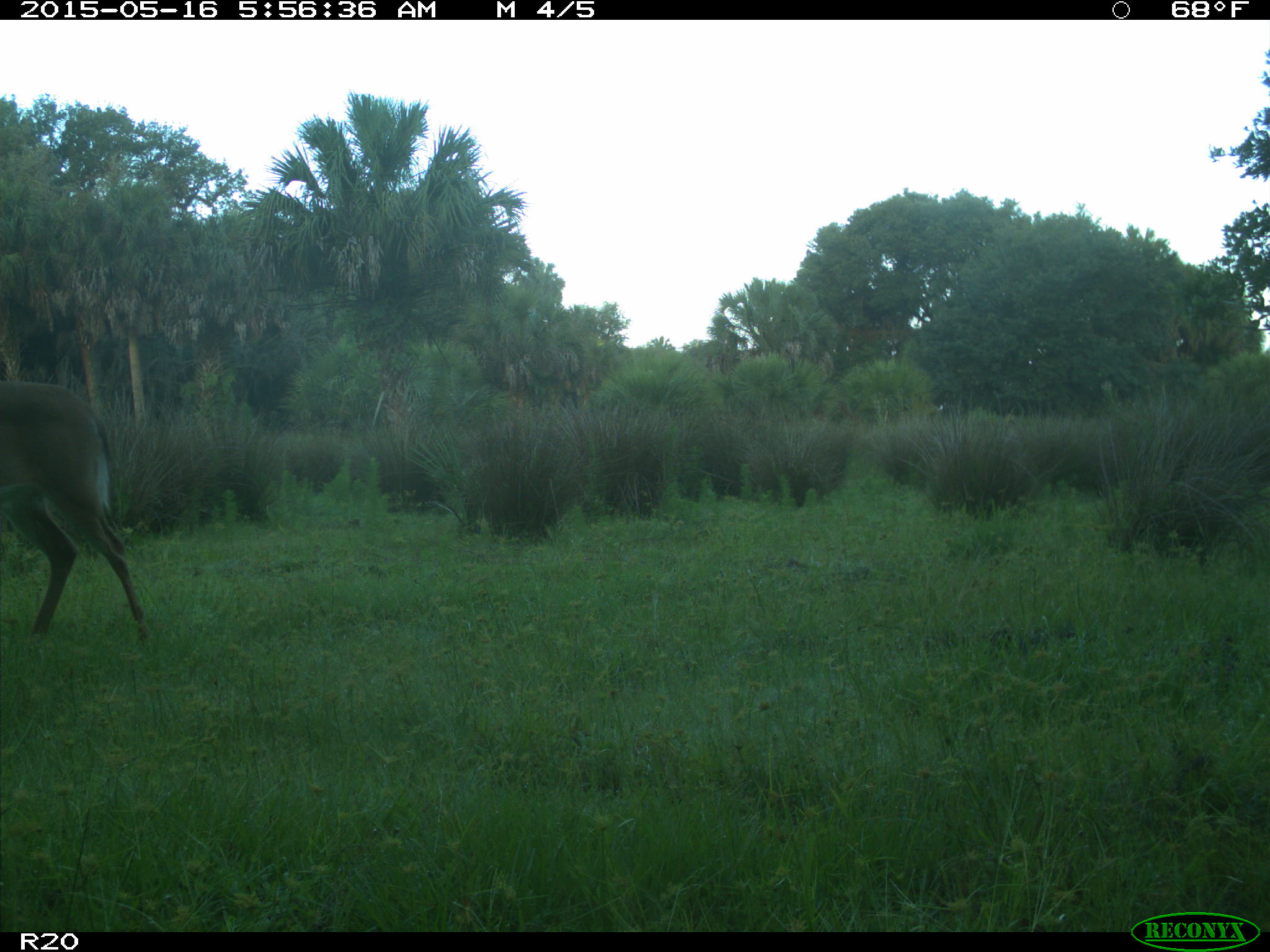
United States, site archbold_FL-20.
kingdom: Animalia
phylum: Chordata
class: Mammalia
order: Artiodactyla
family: Cervidae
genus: Odocoileus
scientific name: Odocoileus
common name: deer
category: unidentified deer